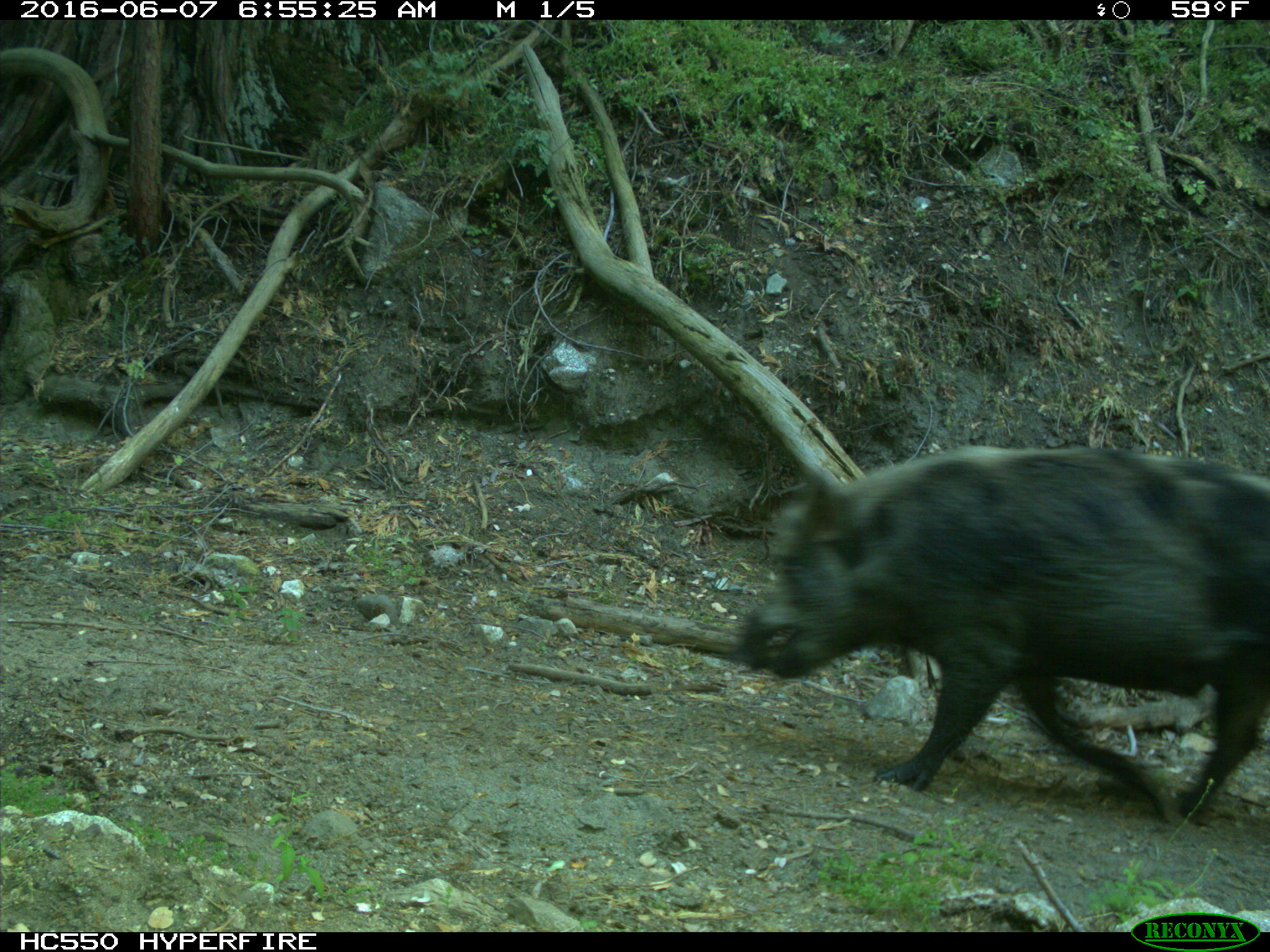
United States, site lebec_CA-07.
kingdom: Animalia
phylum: Chordata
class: Mammalia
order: Artiodactyla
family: Suidae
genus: Sus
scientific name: Sus scrofa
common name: wild boar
Sus scrofa (wild boar).